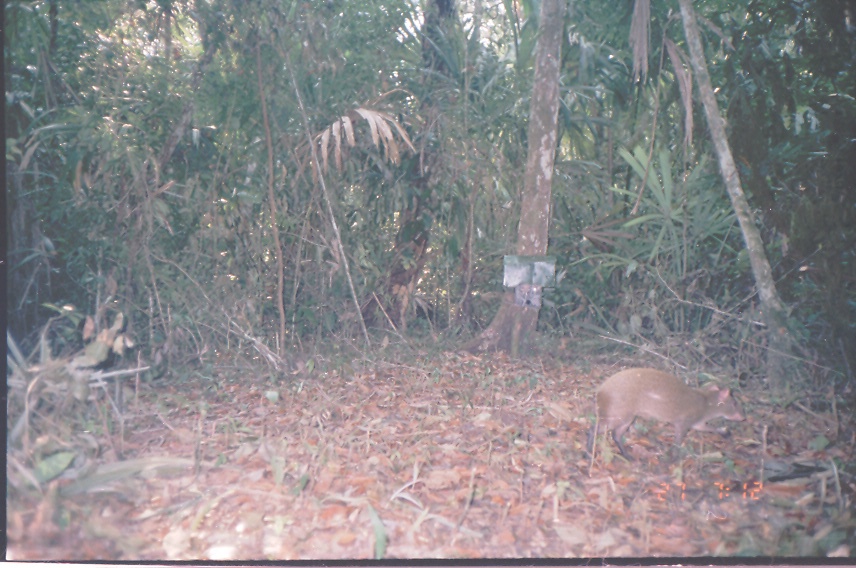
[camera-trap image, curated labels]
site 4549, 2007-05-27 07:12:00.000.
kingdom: Animalia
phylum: Chordata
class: Mammalia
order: Rodentia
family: Dasyproctidae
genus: Dasyprocta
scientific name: Dasyprocta punctata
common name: central american agouti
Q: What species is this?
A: Dasyprocta punctata (central american agouti).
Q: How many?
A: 1.